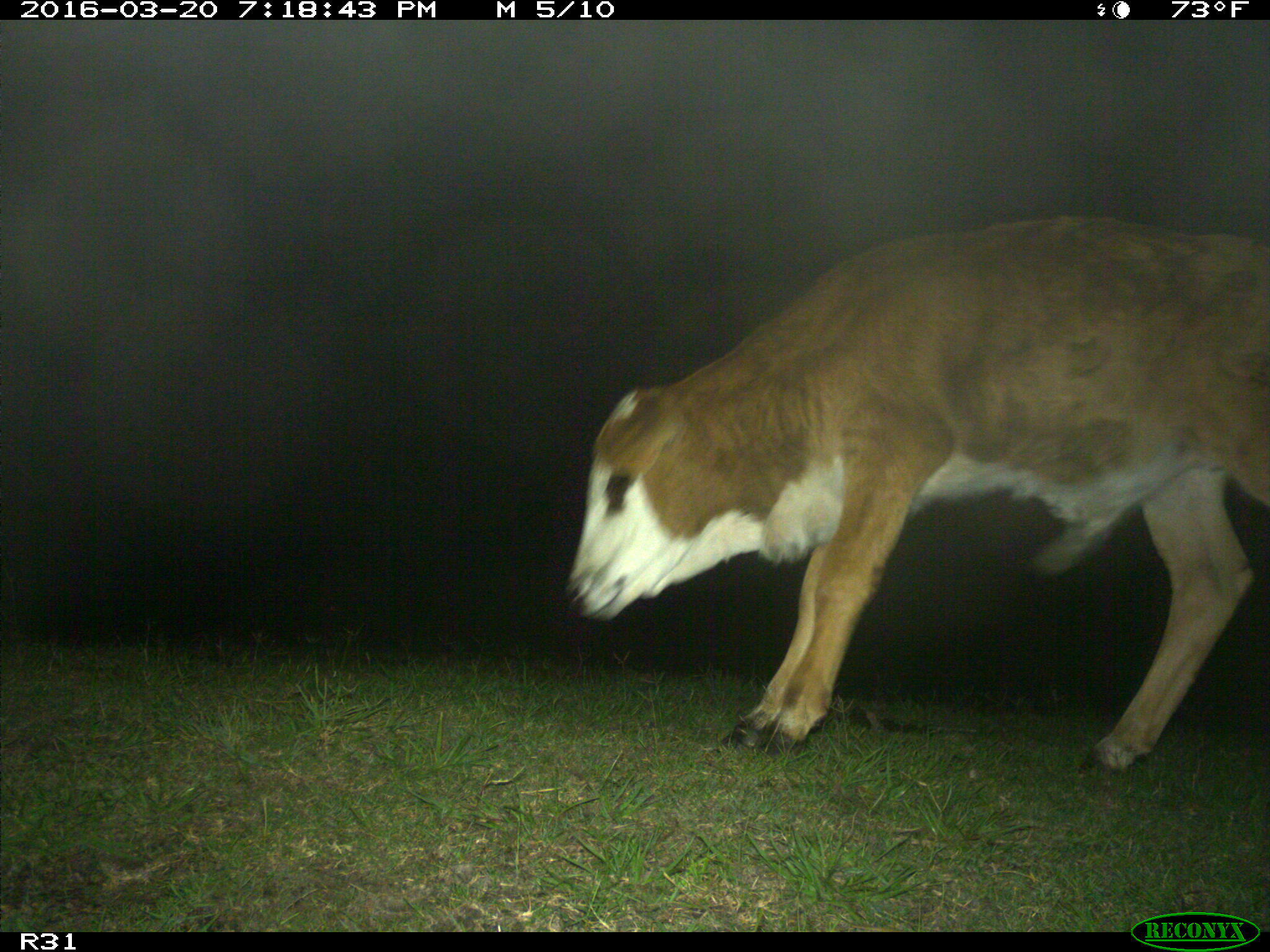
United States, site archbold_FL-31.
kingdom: Animalia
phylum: Chordata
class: Mammalia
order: Artiodactyla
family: Bovidae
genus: Bos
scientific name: Bos taurus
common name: domestic cow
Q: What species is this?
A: Bos taurus (domestic cow).